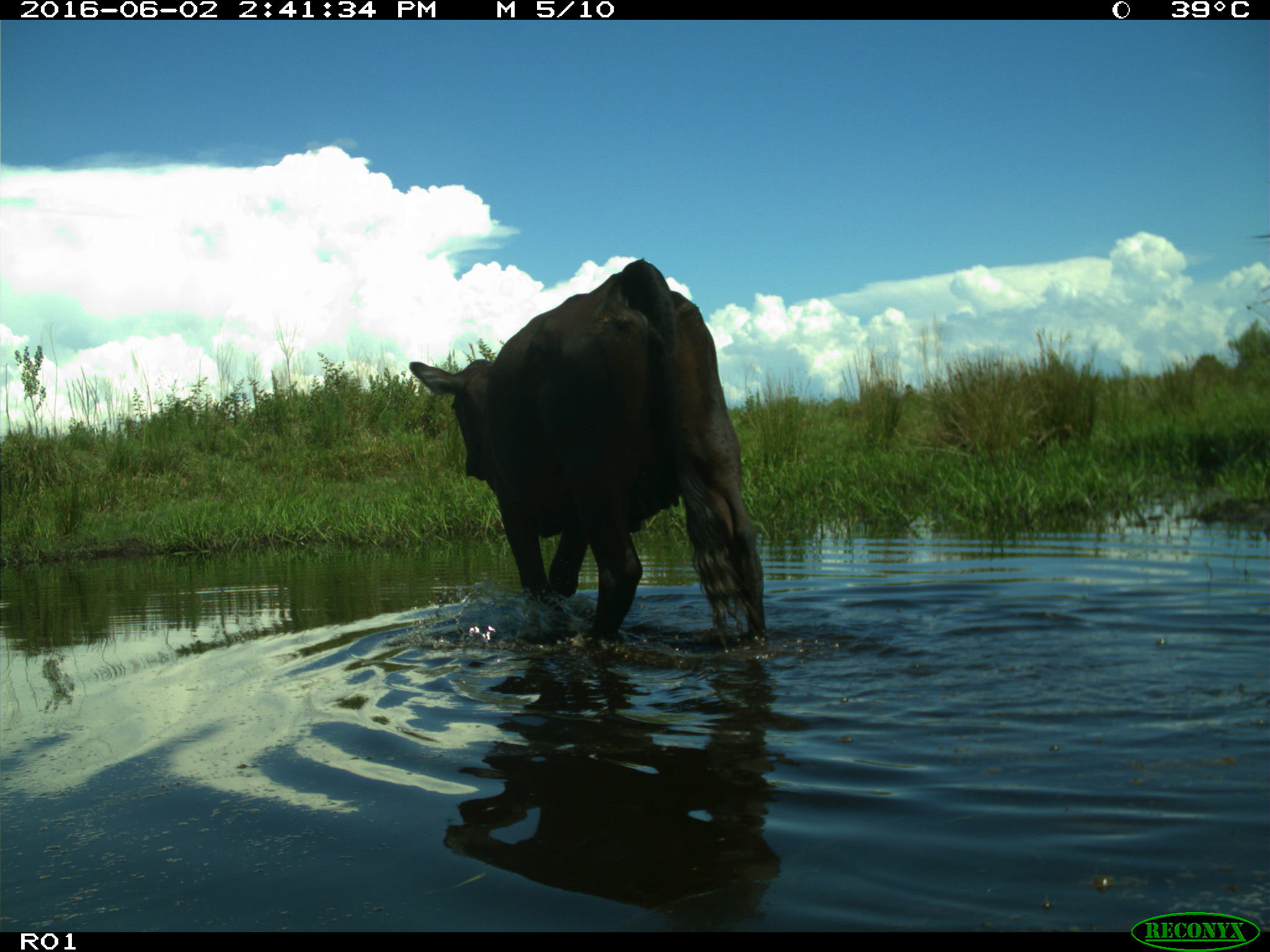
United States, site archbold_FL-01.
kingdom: Animalia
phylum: Chordata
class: Mammalia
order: Artiodactyla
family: Bovidae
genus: Bos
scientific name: Bos taurus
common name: domestic cow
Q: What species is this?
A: Bos taurus (domestic cow).